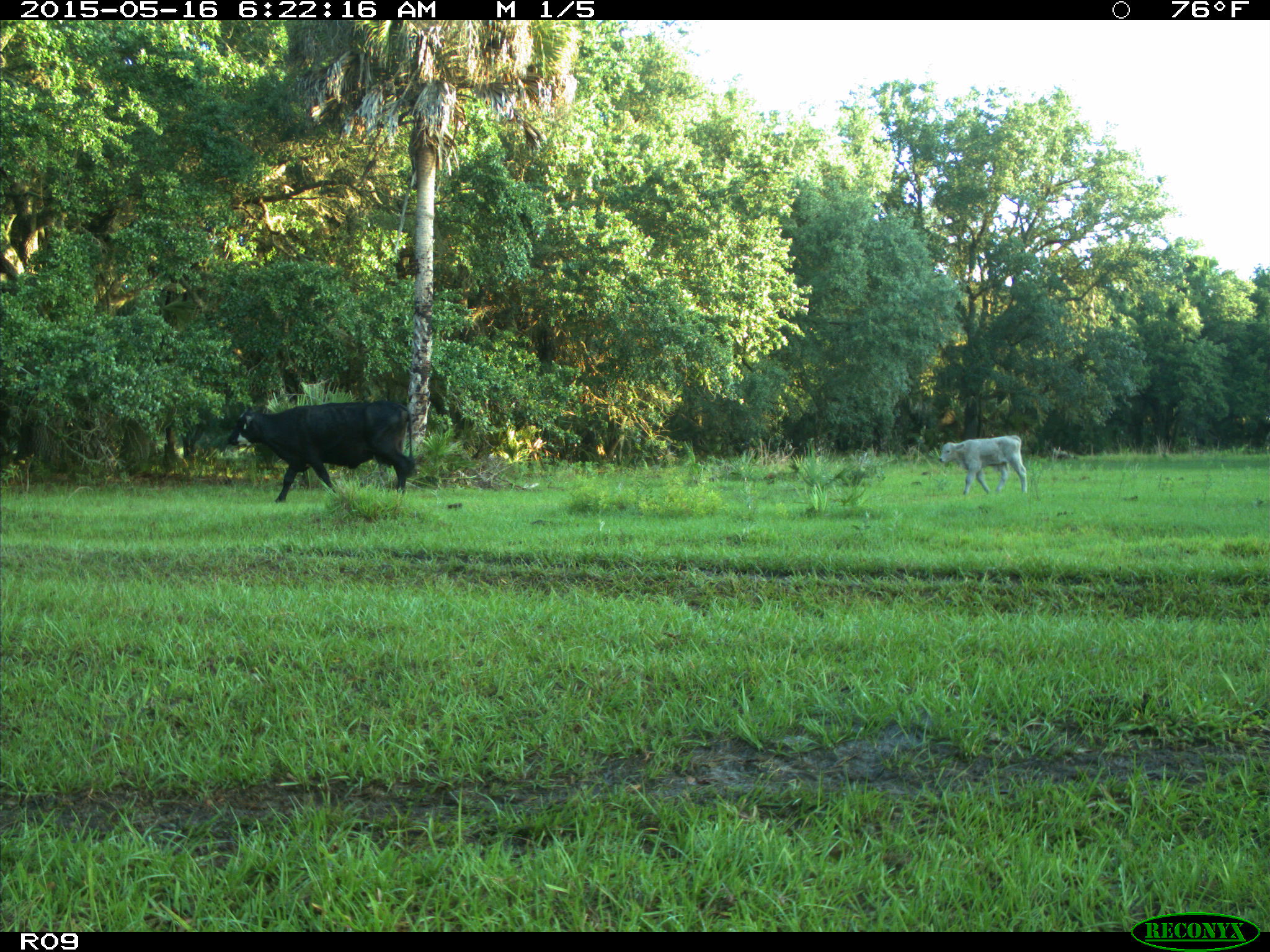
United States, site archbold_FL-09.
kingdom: Animalia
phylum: Chordata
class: Mammalia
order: Artiodactyla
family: Bovidae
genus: Bos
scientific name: Bos taurus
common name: domestic cow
Bos taurus (domestic cow).